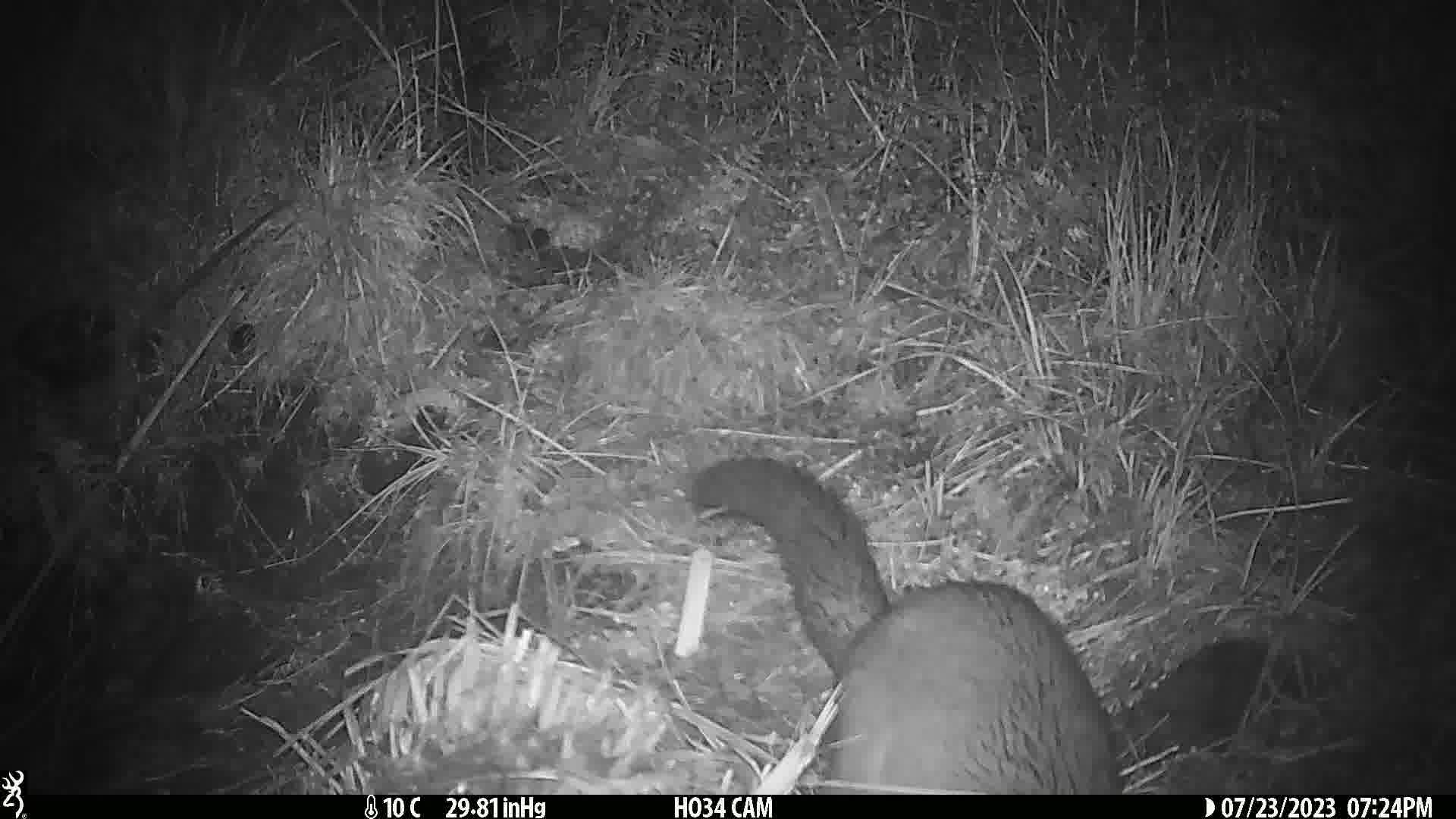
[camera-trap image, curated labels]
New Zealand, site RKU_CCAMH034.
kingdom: Animalia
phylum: Chordata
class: Mammalia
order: Diprotodontia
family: Phalangeridae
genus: Trichosurus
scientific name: Trichosurus vulpecula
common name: common brushtail possum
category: possum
Possum (common brushtail possum) (Trichosurus vulpecula).